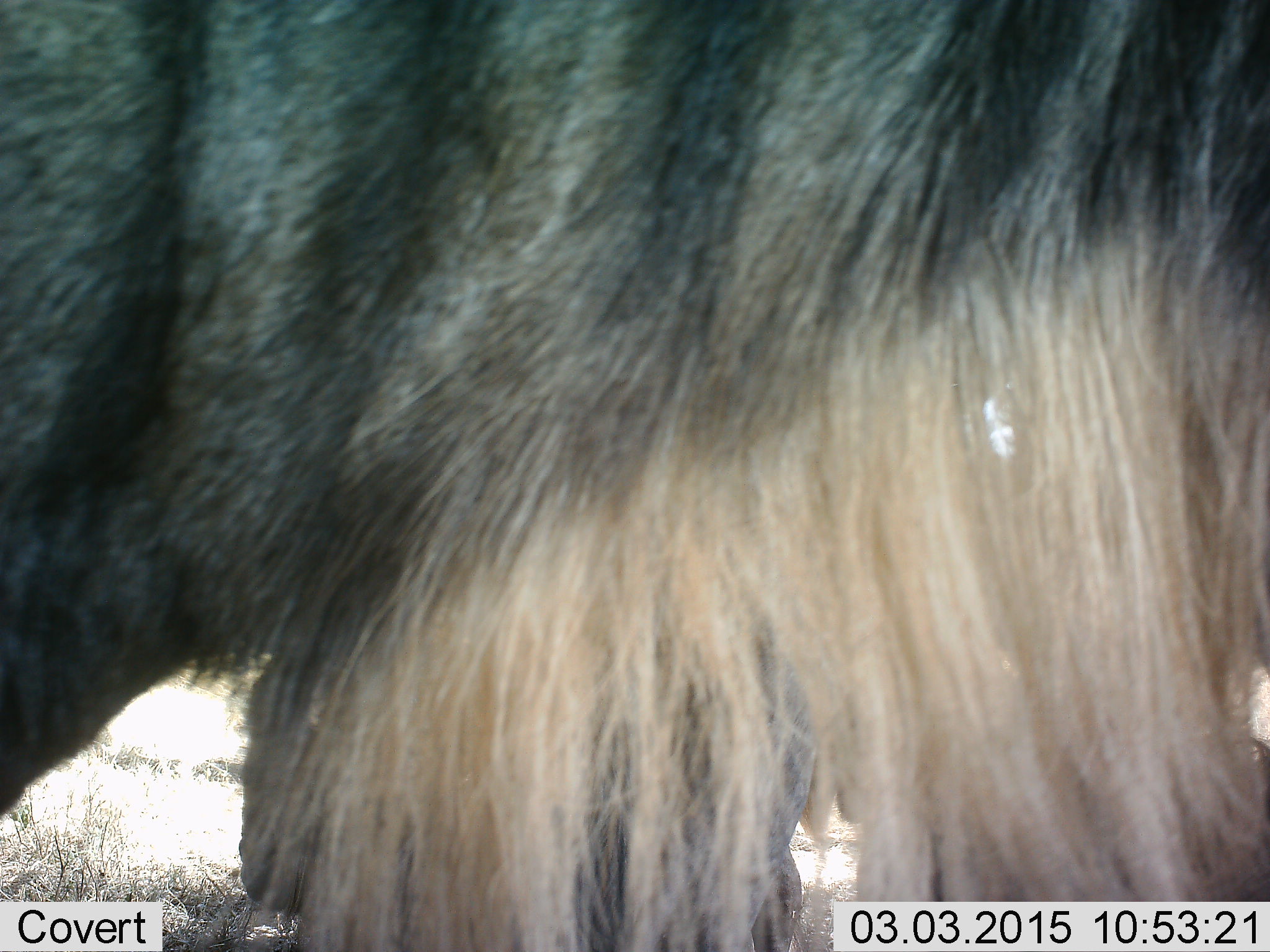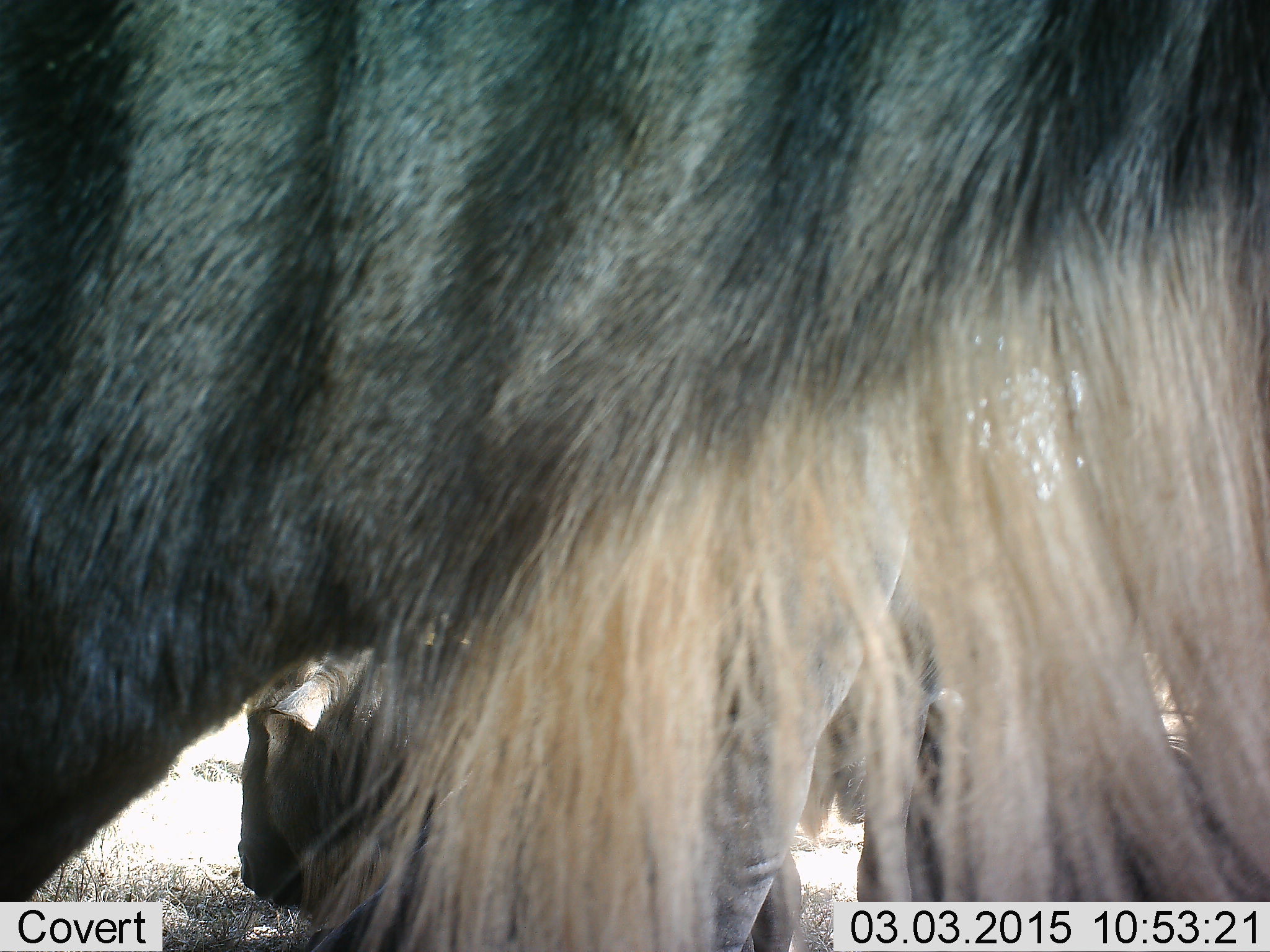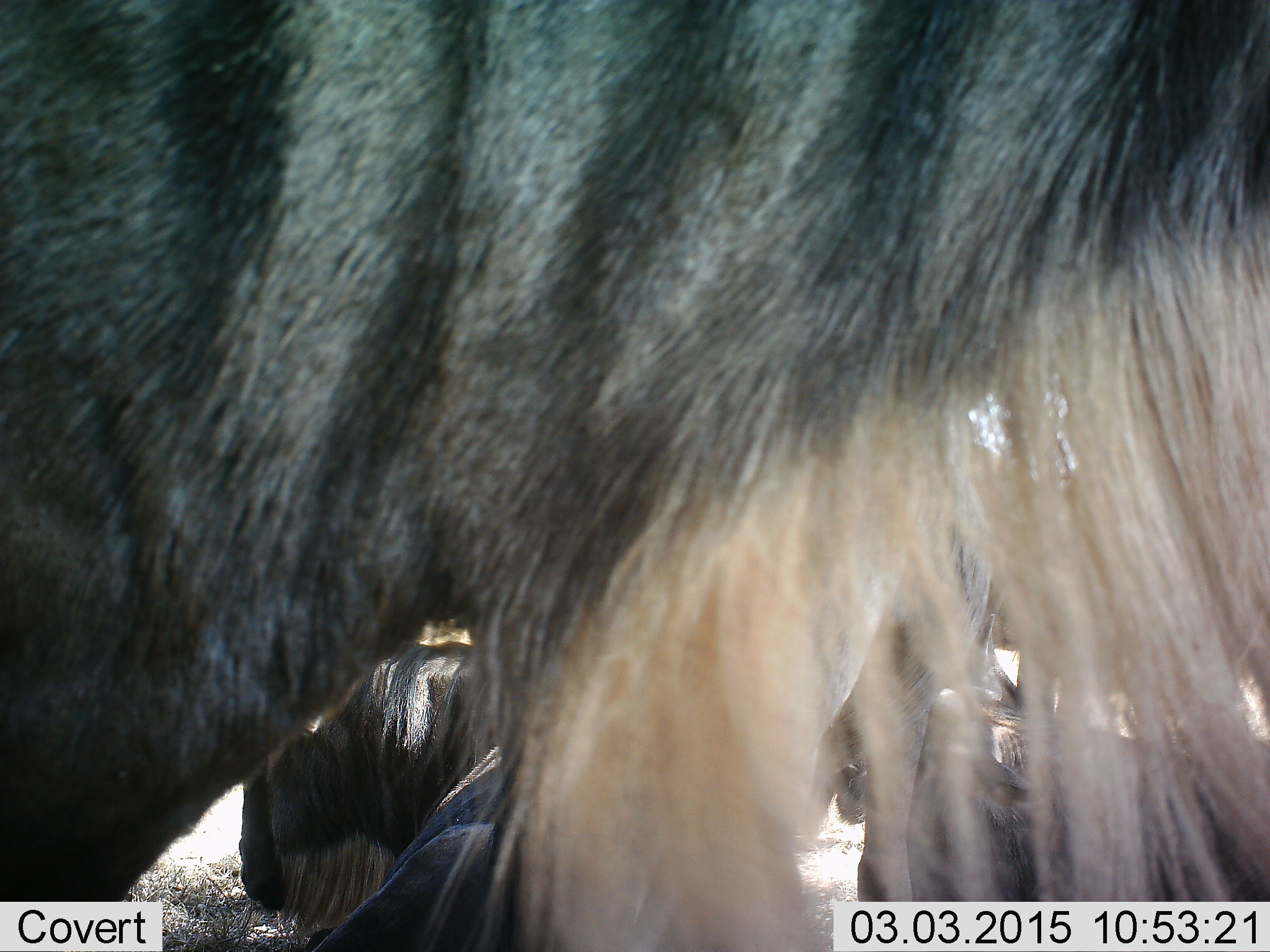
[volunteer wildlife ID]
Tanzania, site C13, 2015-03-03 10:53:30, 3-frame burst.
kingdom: Animalia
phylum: Chordata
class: Mammalia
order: Artiodactyla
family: Bovidae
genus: Connochaetes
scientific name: Connochaetes taurinus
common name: blue wildebeest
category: wildebeest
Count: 2.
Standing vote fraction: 90%.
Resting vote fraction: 60%.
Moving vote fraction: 0%.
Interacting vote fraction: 0%.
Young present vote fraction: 0%.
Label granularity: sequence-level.